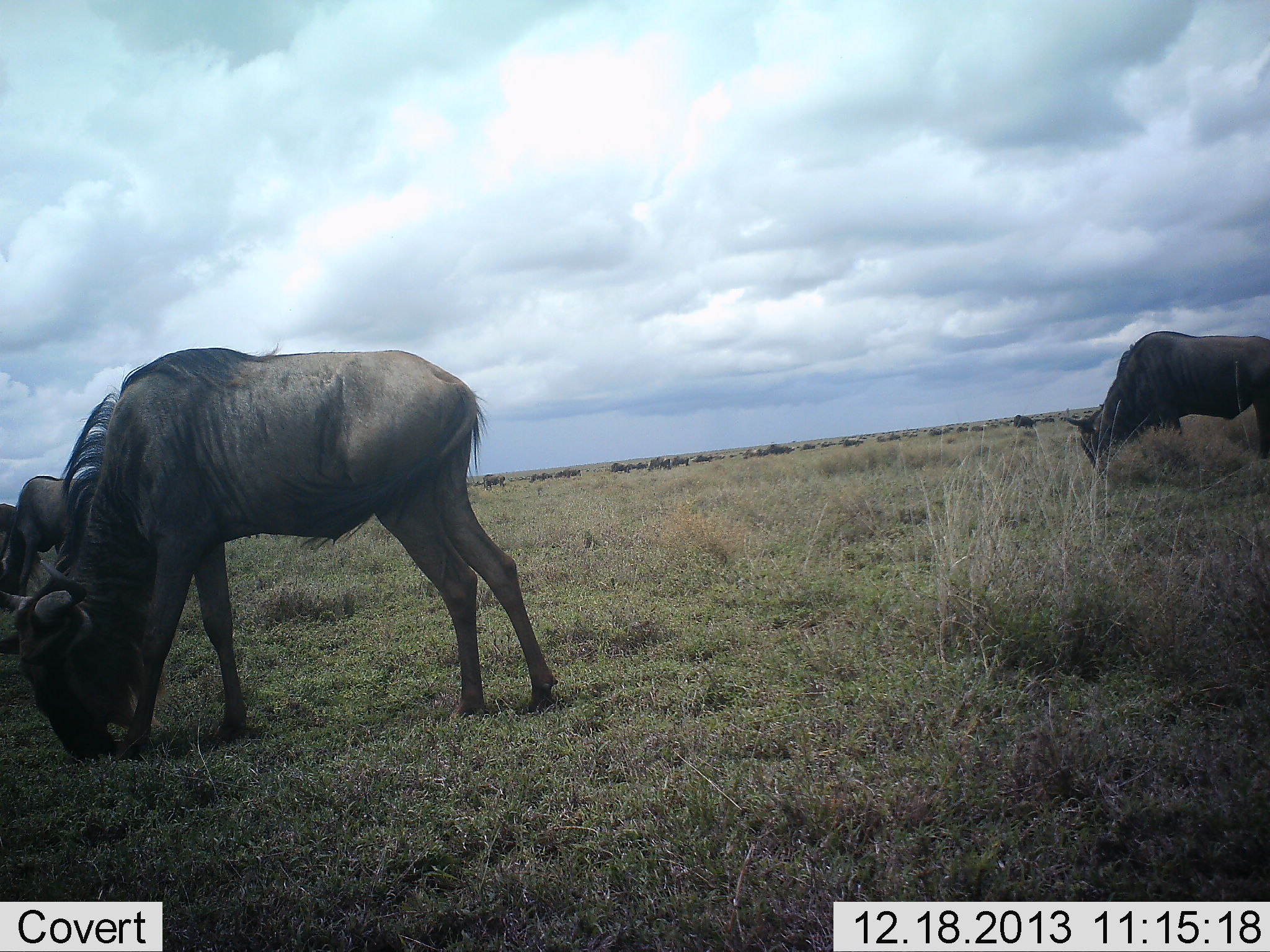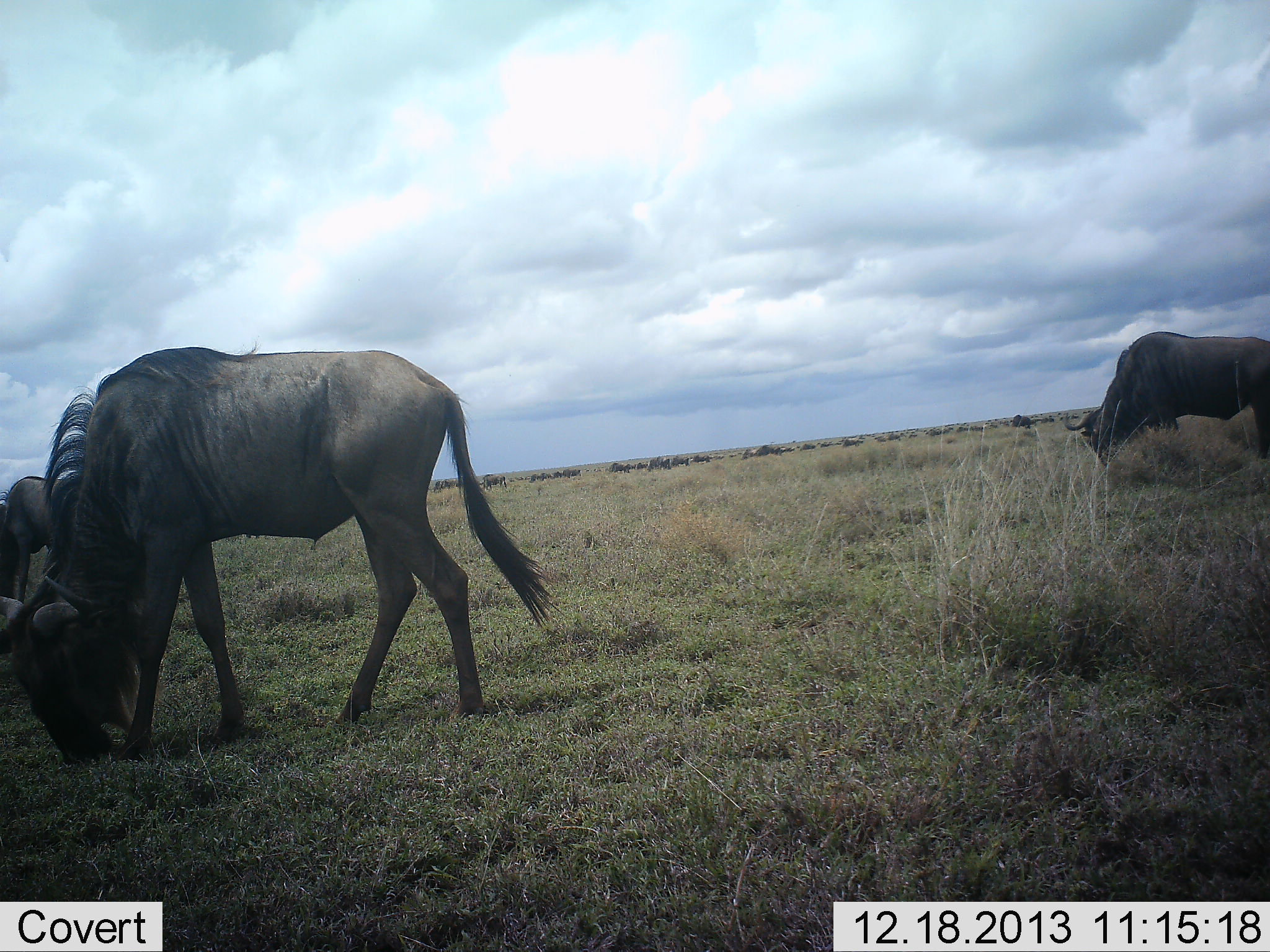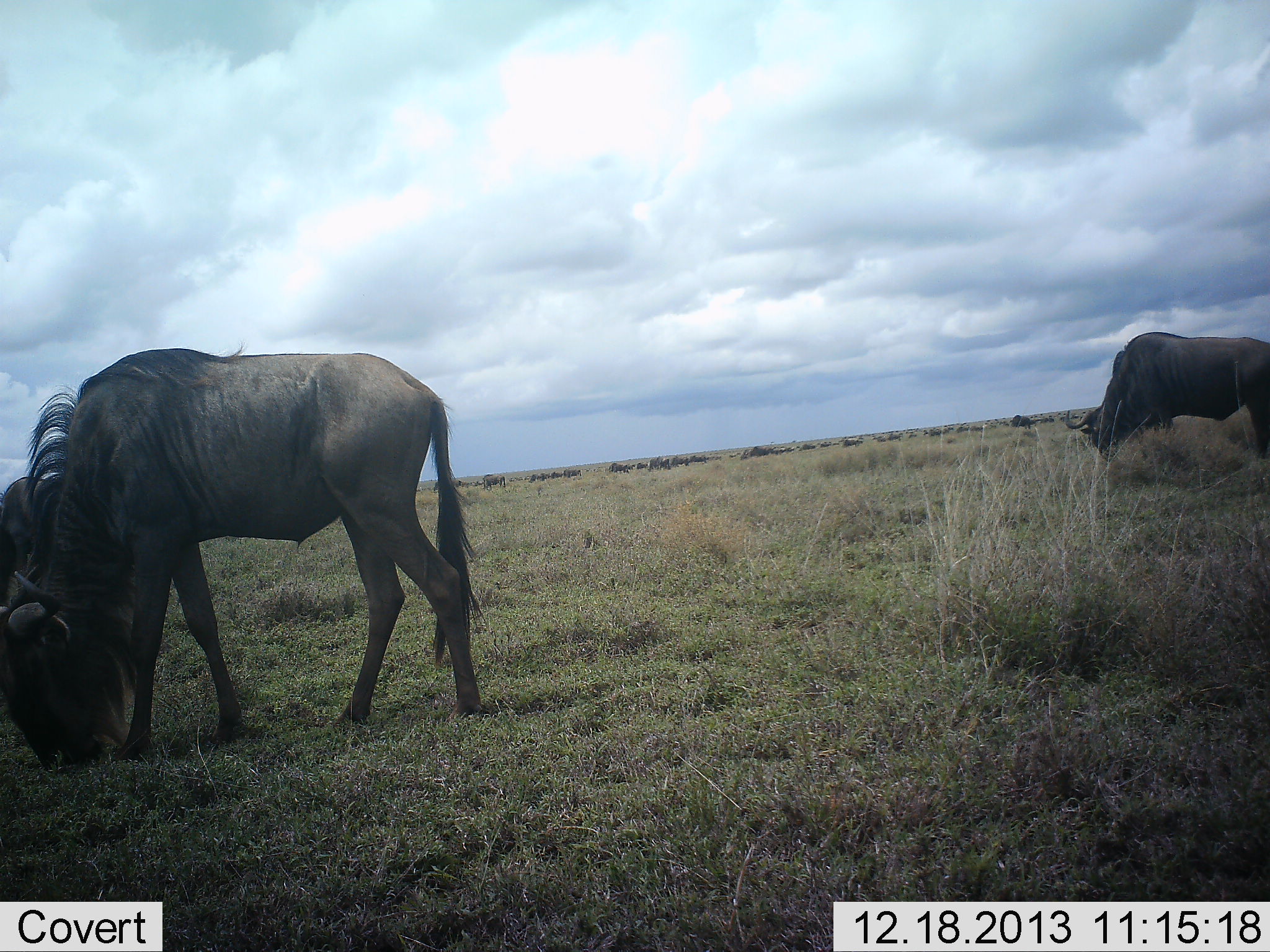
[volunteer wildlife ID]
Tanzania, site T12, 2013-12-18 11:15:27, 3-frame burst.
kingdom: Animalia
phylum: Chordata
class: Mammalia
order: Artiodactyla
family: Bovidae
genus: Connochaetes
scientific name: Connochaetes taurinus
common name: blue wildebeest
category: wildebeest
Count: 11-50.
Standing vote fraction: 30%.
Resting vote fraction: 0%.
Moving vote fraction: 30%.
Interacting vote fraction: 0%.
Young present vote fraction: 0%.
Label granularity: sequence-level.